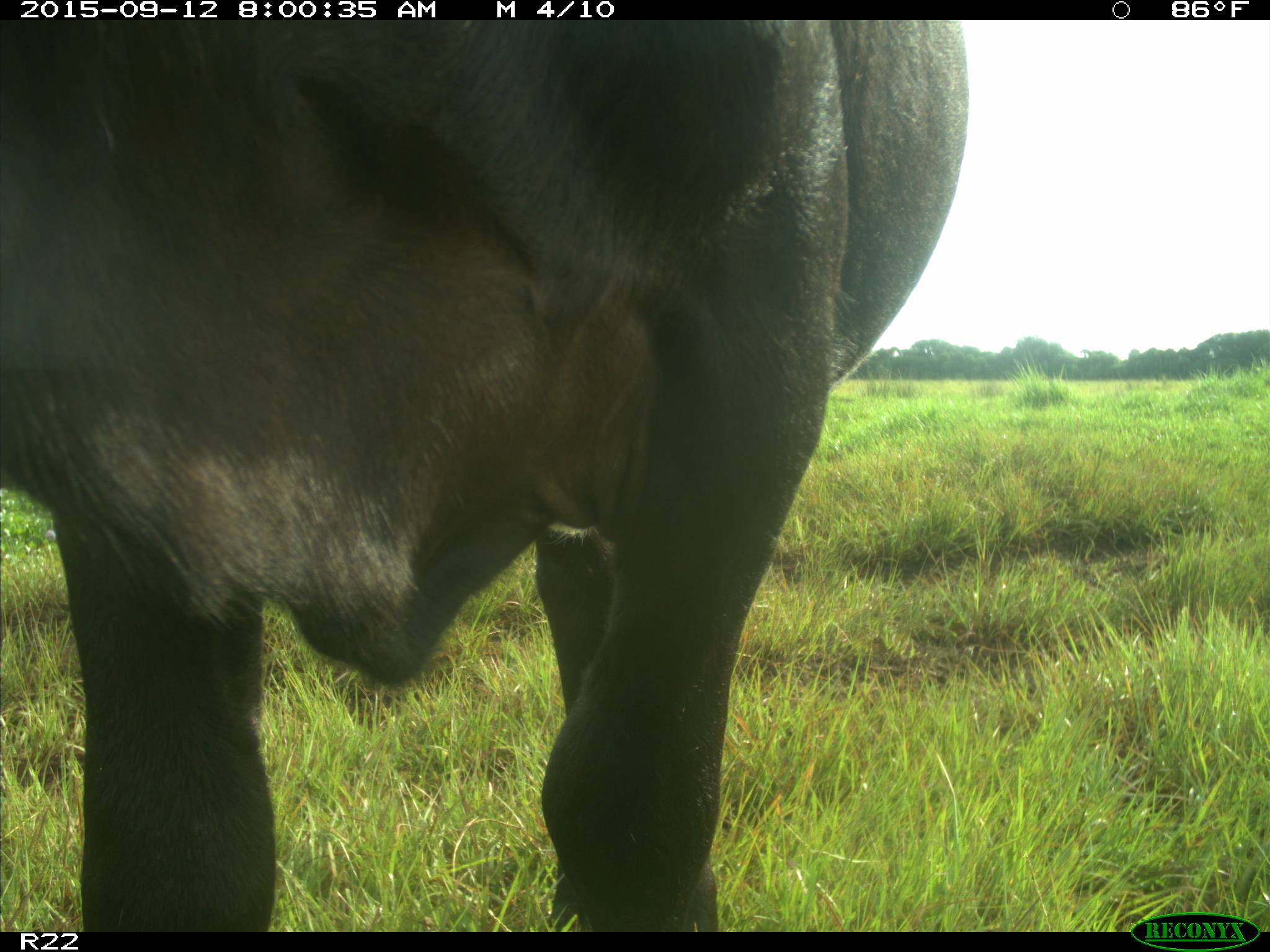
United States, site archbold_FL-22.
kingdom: Animalia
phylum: Chordata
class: Mammalia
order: Artiodactyla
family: Bovidae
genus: Bos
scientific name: Bos taurus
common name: domestic cow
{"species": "Bos taurus (domestic cow)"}